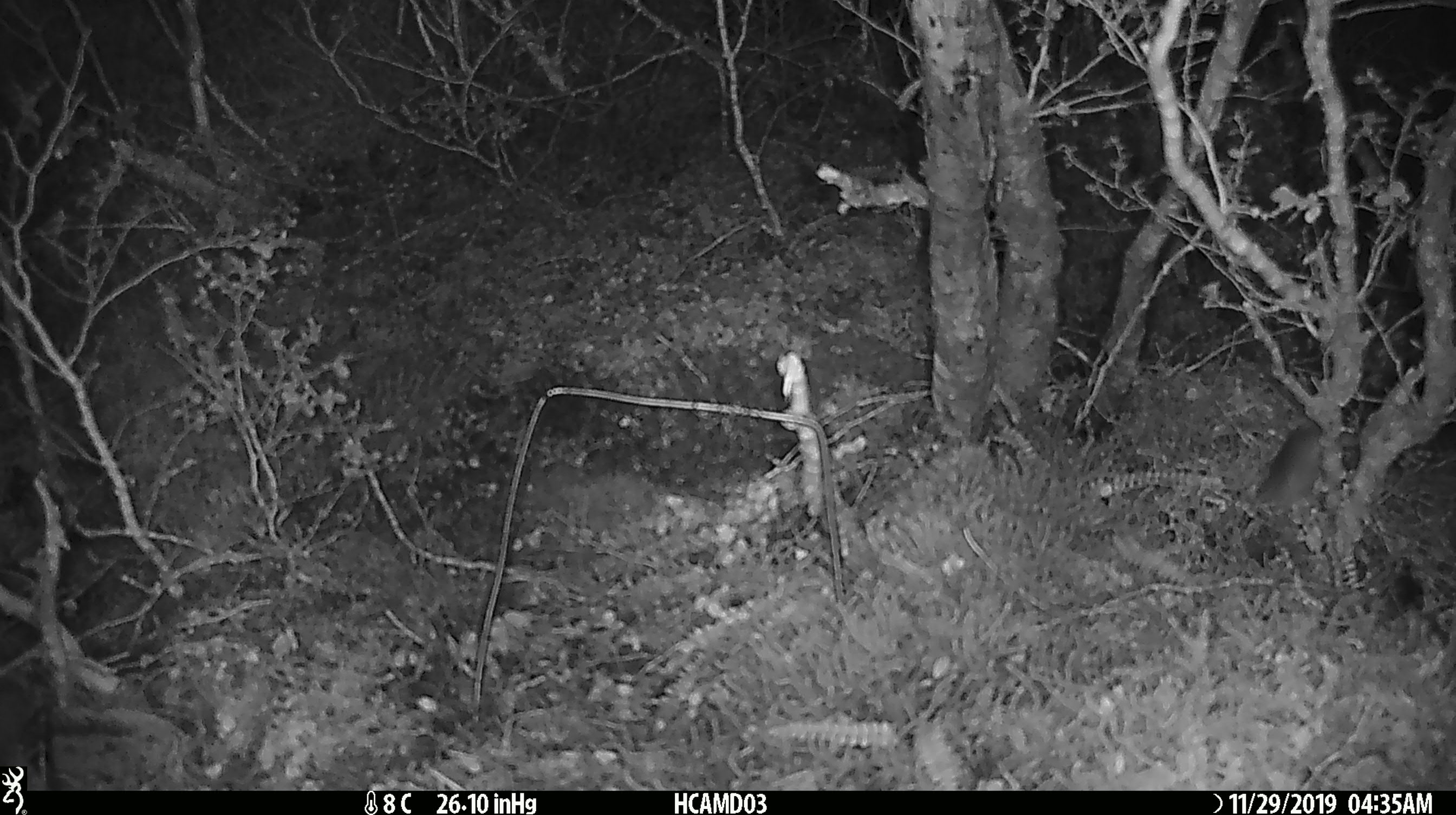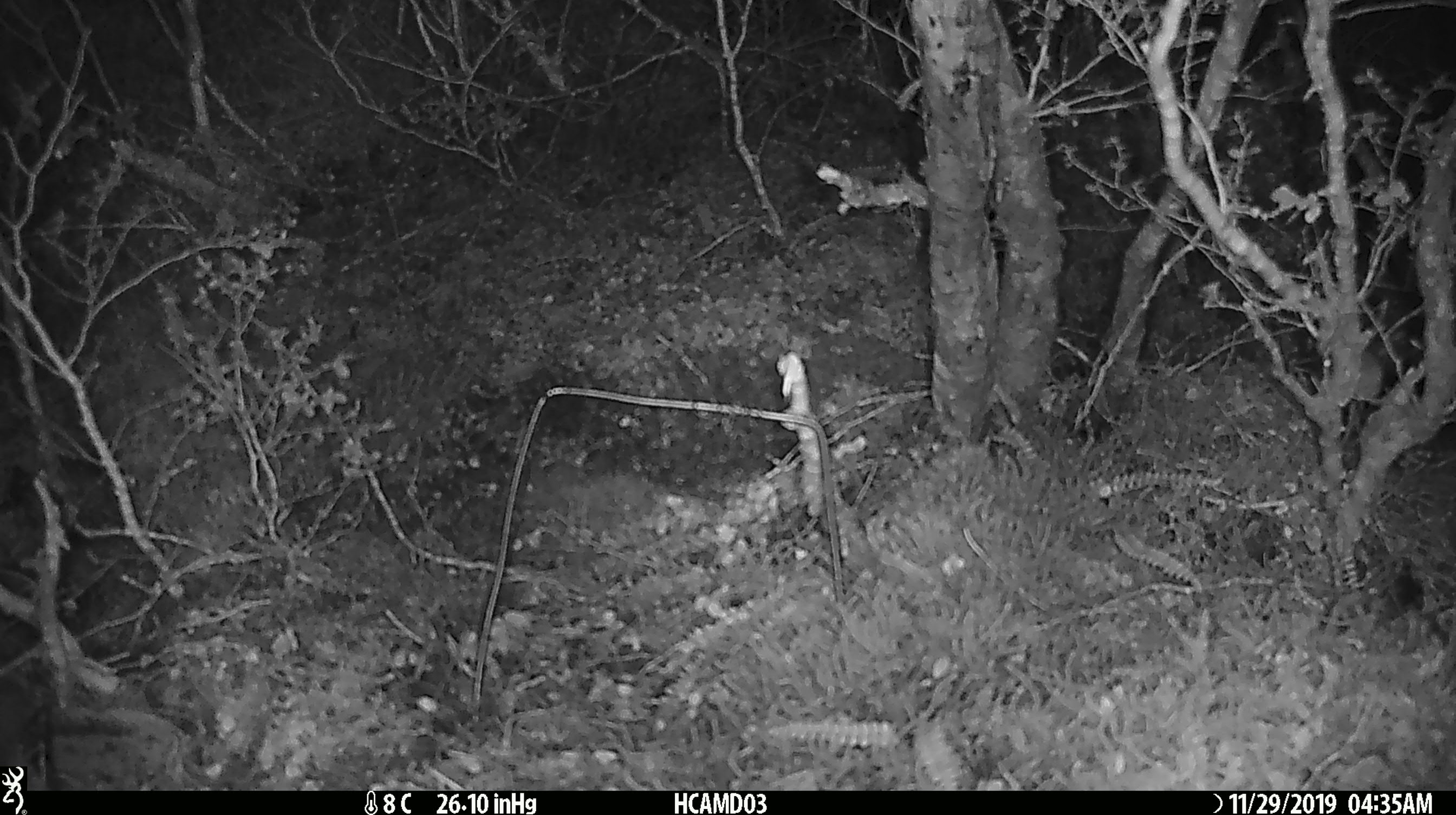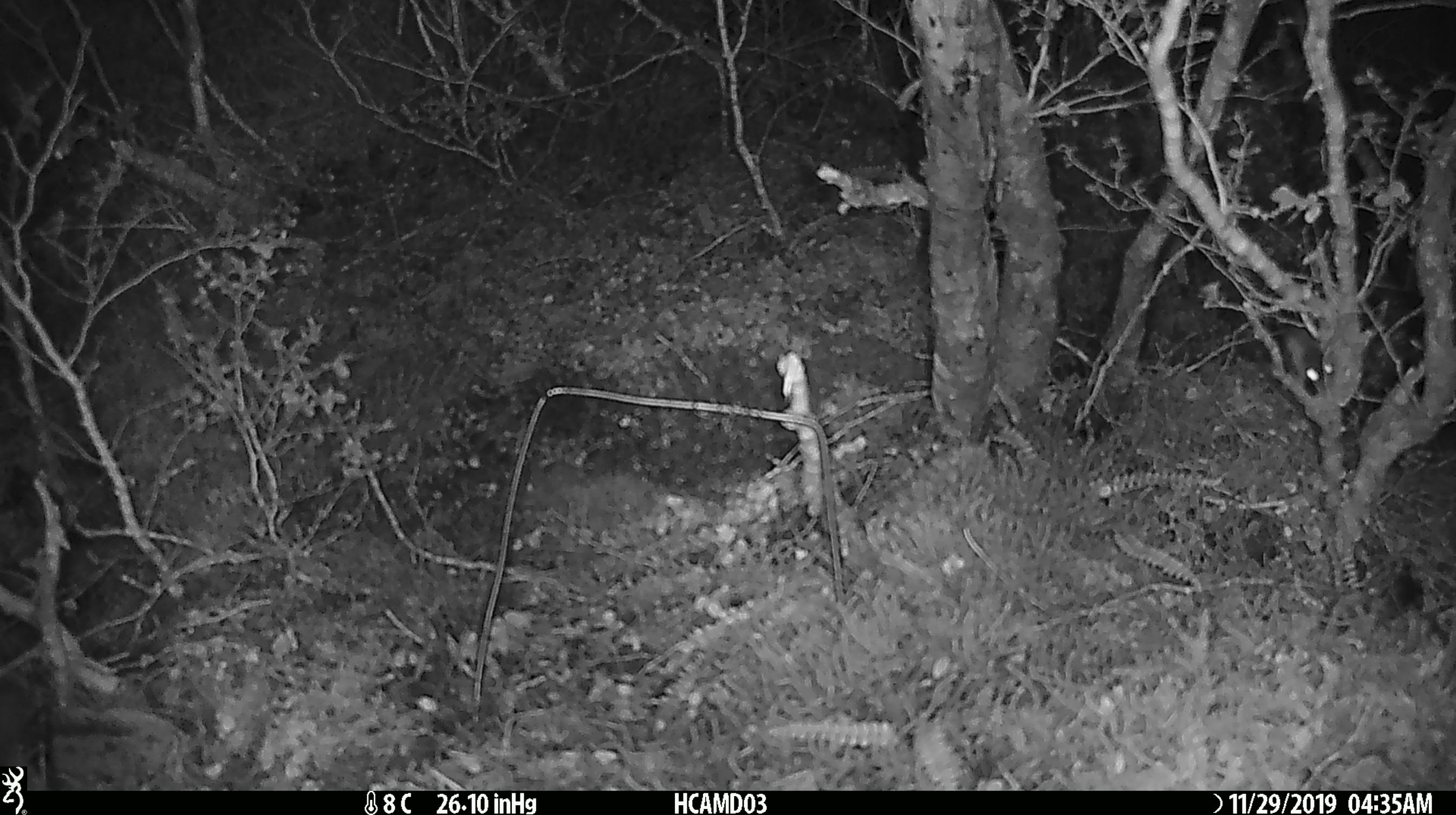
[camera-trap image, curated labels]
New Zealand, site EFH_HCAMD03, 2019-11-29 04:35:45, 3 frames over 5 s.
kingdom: Animalia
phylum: Chordata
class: Mammalia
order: Rodentia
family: Muridae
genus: Mus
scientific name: Mus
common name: mouse